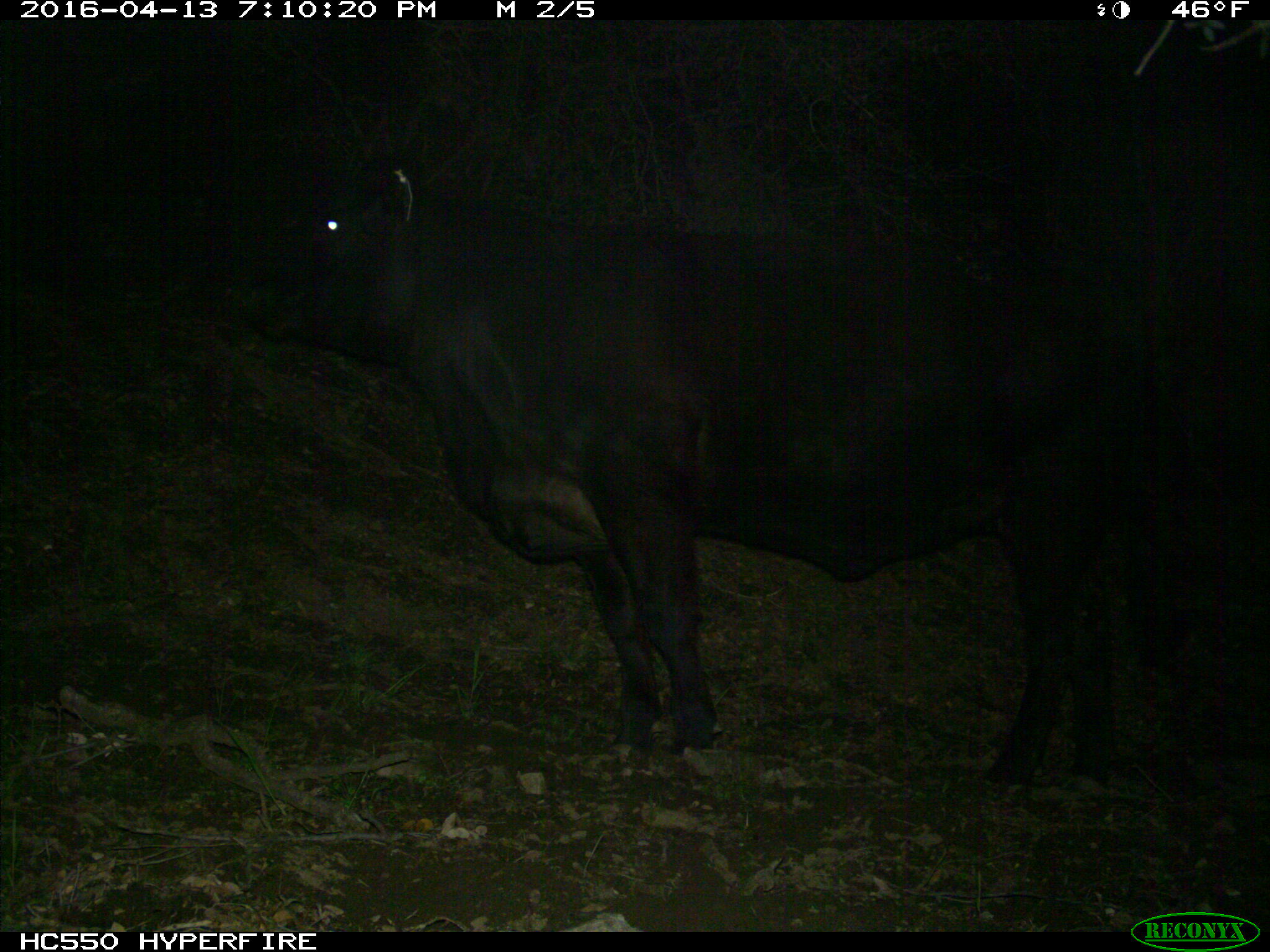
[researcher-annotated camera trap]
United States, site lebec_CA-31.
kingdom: Animalia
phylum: Chordata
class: Mammalia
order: Artiodactyla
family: Bovidae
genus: Bos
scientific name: Bos taurus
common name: domestic cow